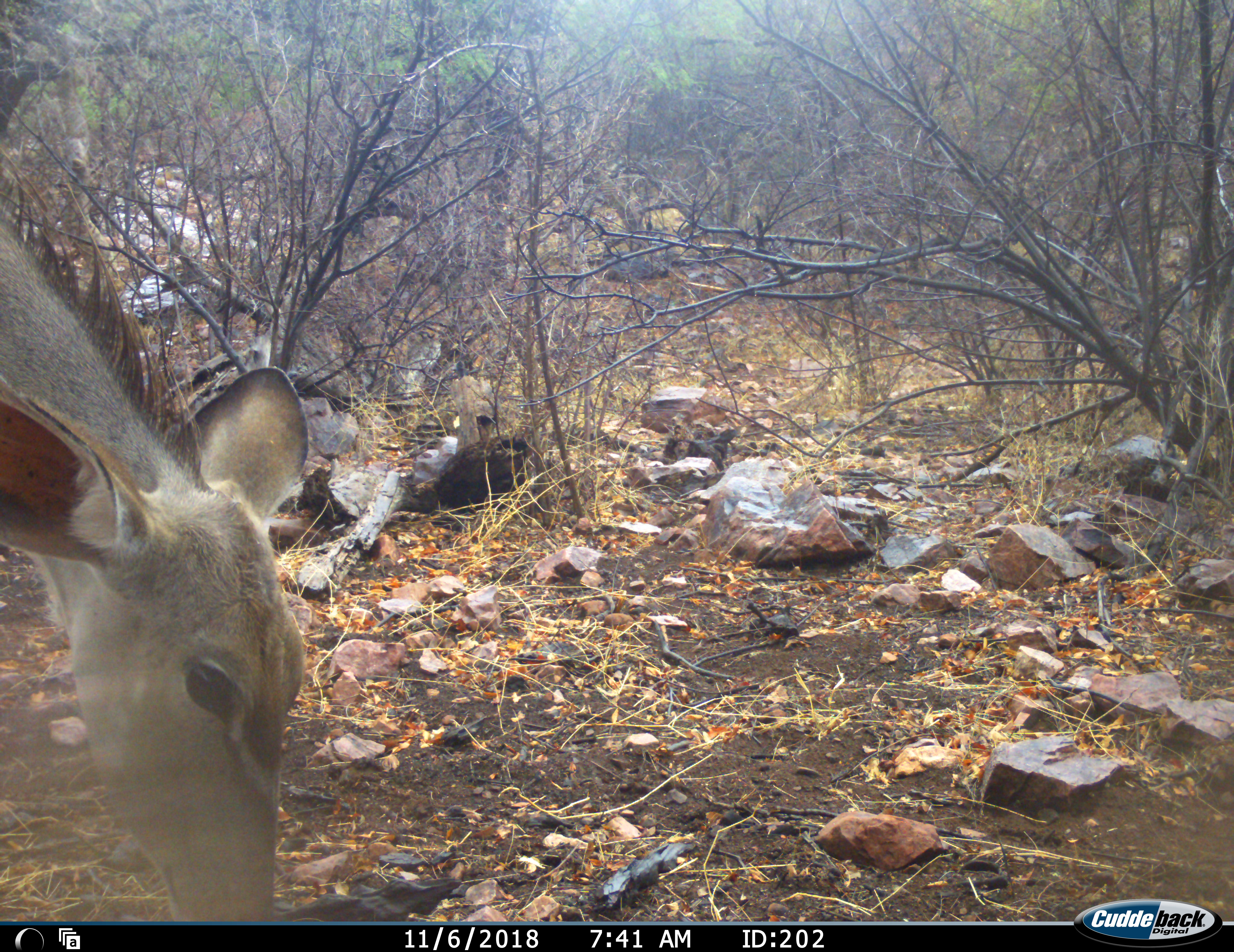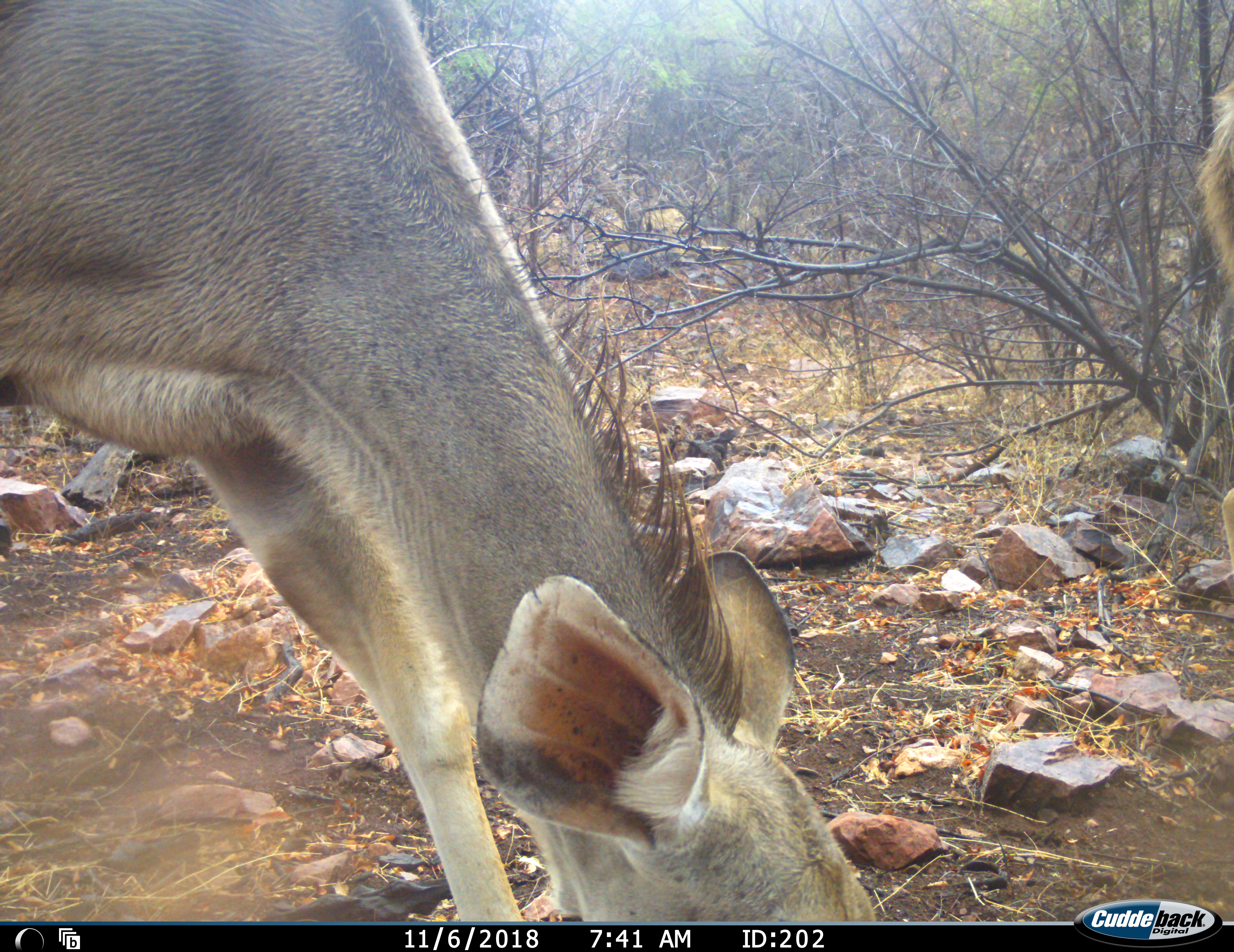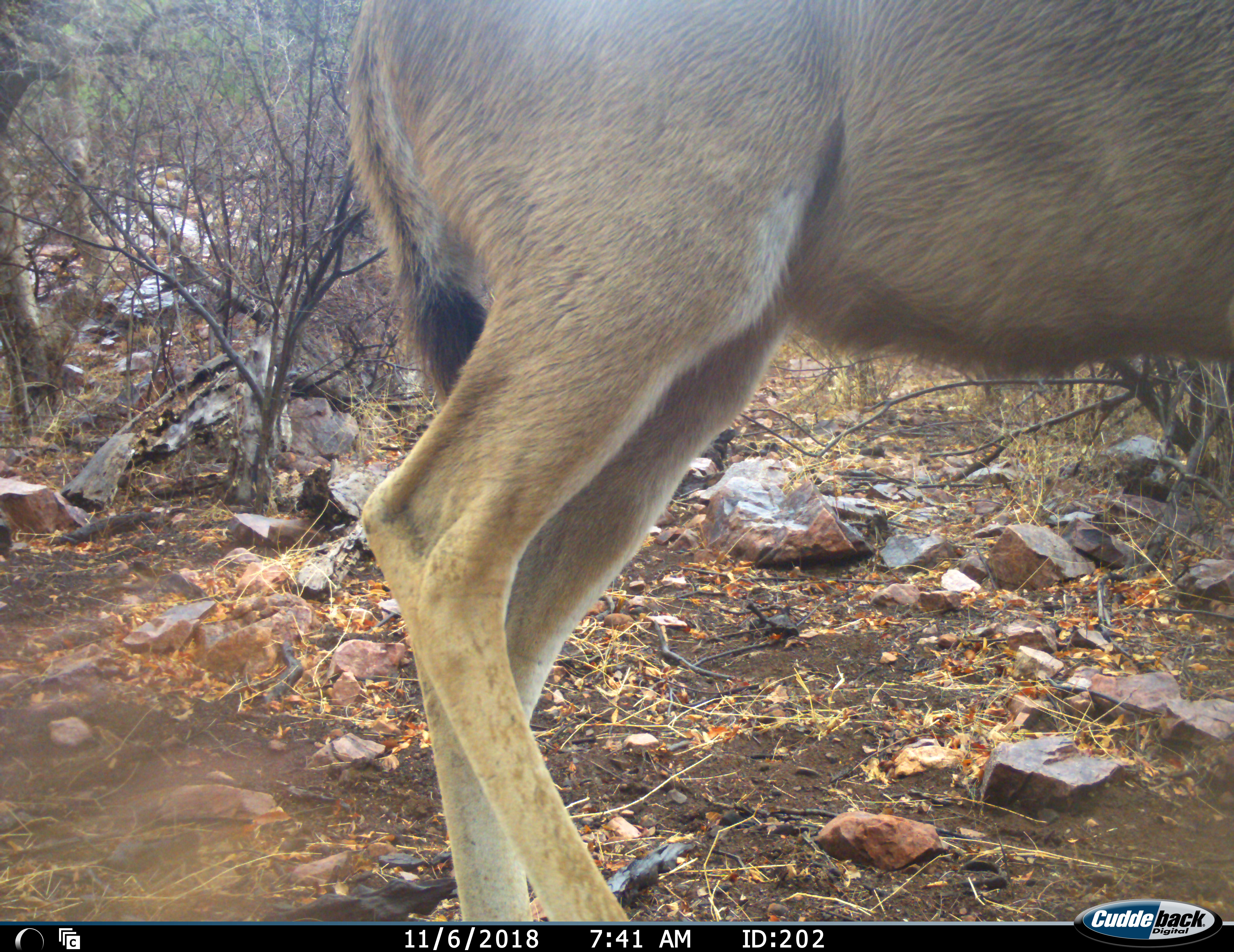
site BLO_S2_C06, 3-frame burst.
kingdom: Animalia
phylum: Chordata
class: Mammalia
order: Artiodactyla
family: Bovidae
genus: Tragelaphus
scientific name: Tragelaphus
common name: kudu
Kudu (Tragelaphus), count 1. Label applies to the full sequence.